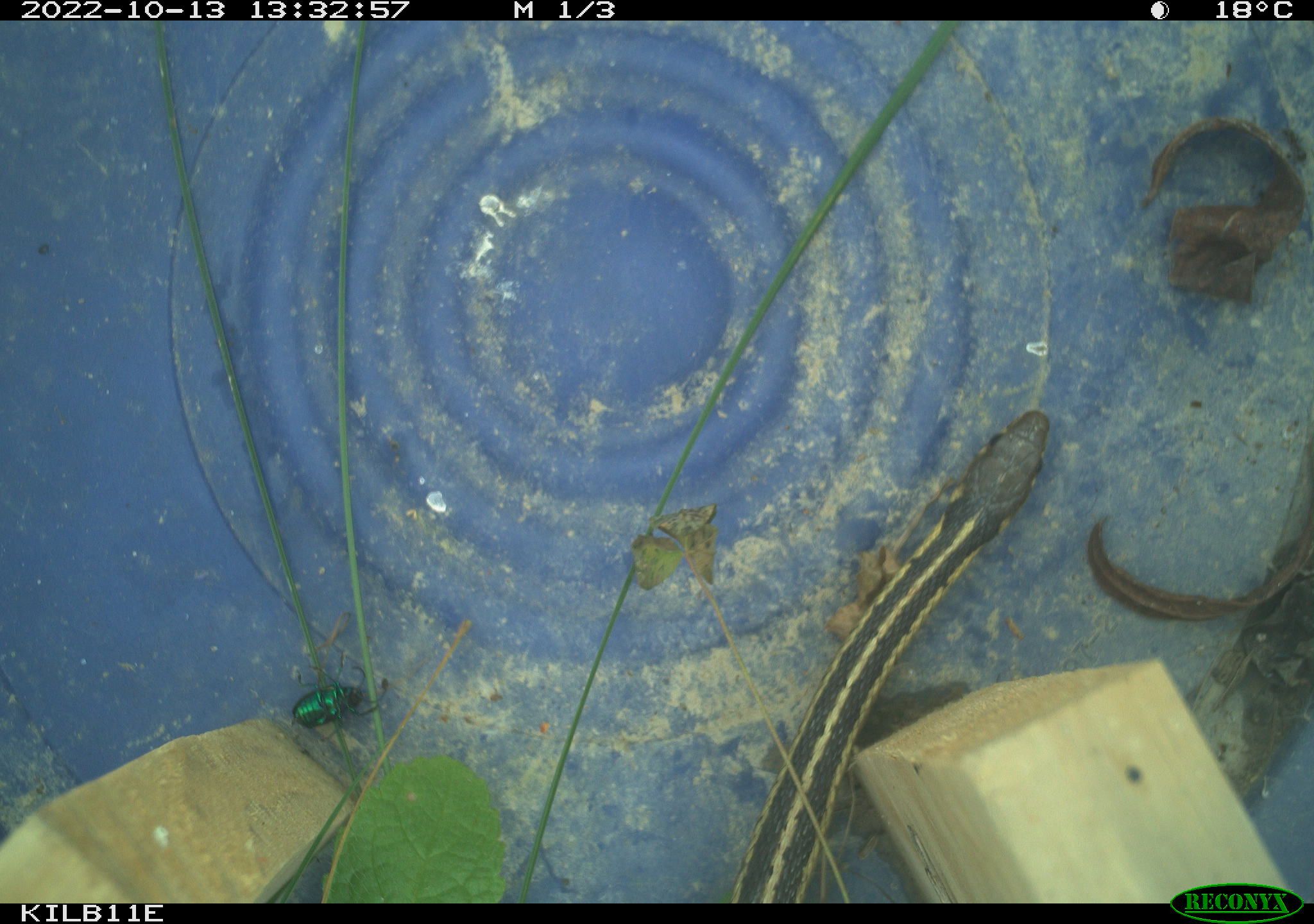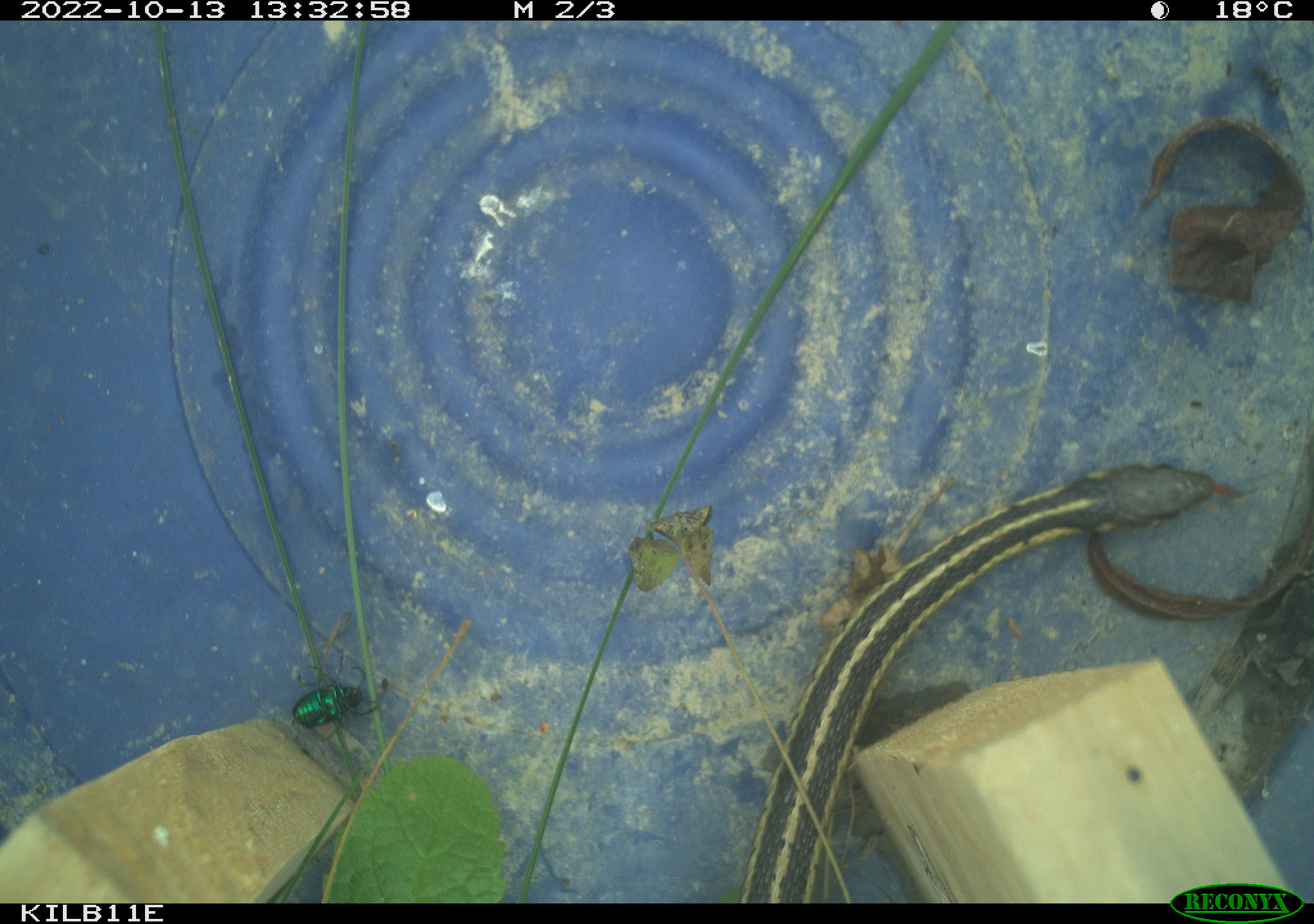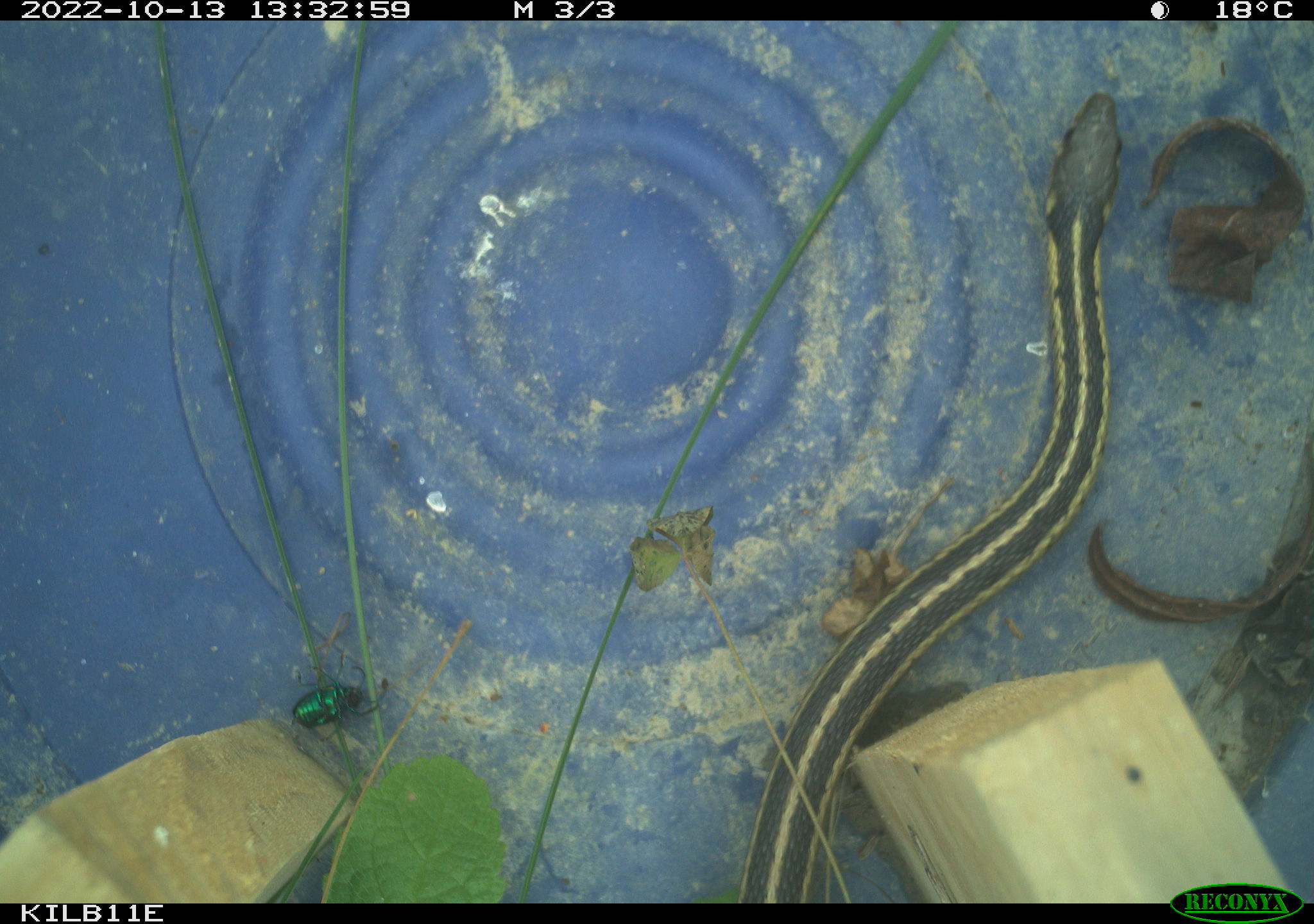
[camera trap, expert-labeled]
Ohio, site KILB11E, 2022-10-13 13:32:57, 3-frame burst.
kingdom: Animalia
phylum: Chordata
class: Reptilia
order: Squamata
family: Colubridae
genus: Thamnophis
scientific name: Thamnophis sirtalis sirtalis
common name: eastern gartersnake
Eastern gartersnake (Thamnophis sirtalis sirtalis).